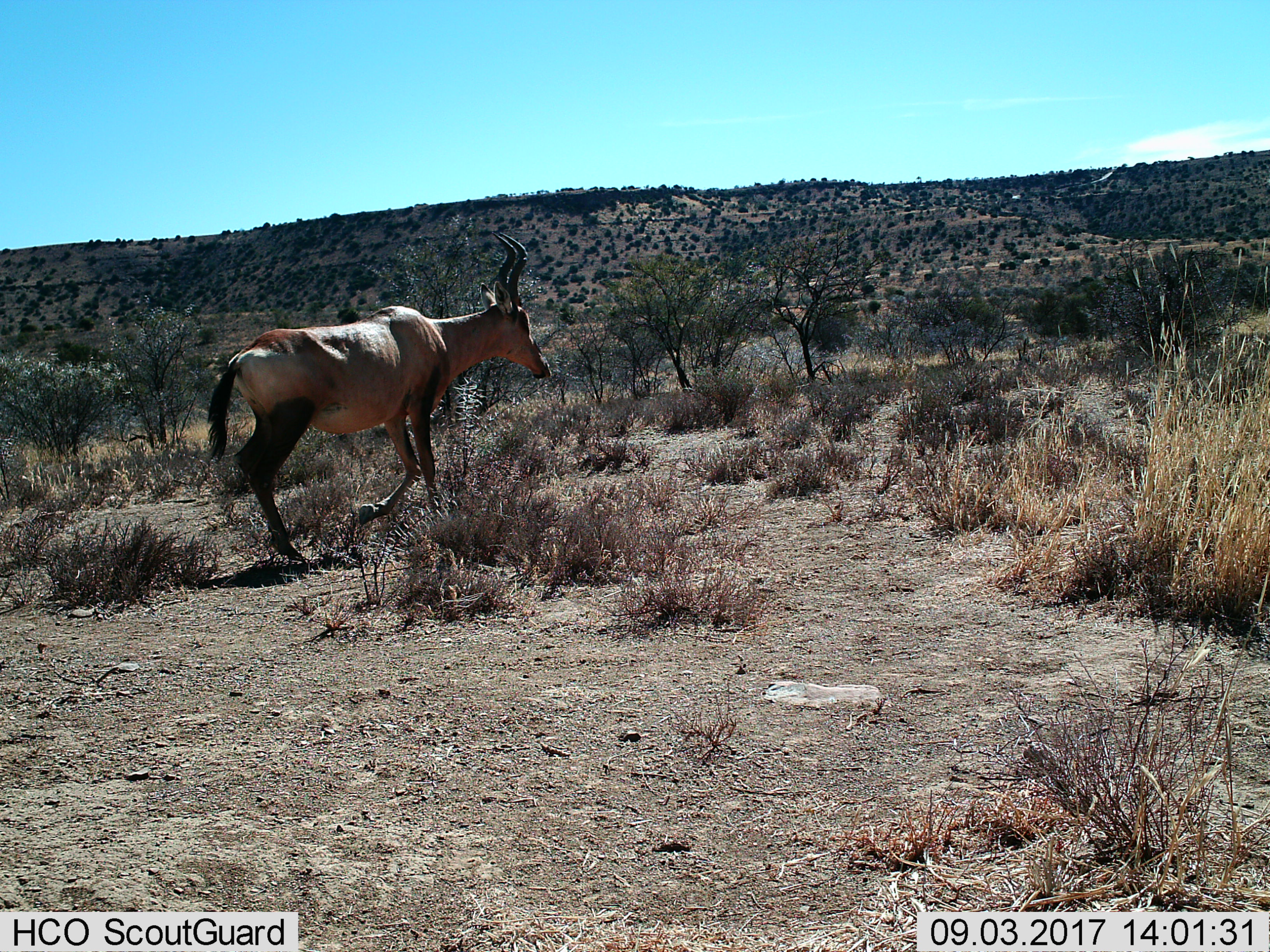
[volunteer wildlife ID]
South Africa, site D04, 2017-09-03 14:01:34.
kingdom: Animalia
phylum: Chordata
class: Mammalia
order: Artiodactyla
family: Bovidae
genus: Alcelaphus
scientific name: Alcelaphus buselaphus caama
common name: red hartebeest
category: hartebeestred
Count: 1.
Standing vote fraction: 25%.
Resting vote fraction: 0%.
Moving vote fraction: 75%.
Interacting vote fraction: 0%.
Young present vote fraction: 0%.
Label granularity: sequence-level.